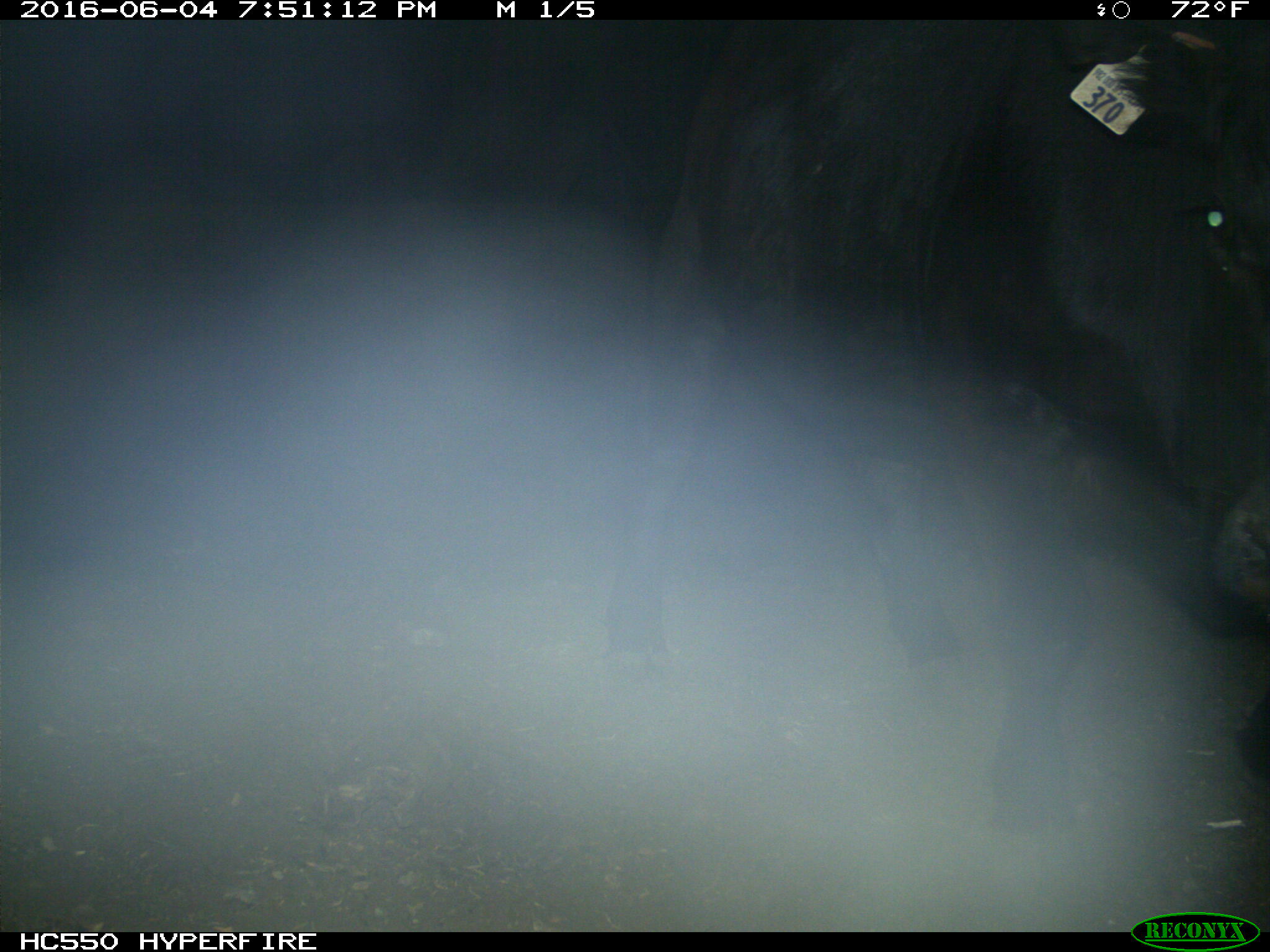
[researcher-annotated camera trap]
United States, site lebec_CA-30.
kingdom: Animalia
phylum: Chordata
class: Mammalia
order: Artiodactyla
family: Bovidae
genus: Bos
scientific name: Bos taurus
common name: domestic cow